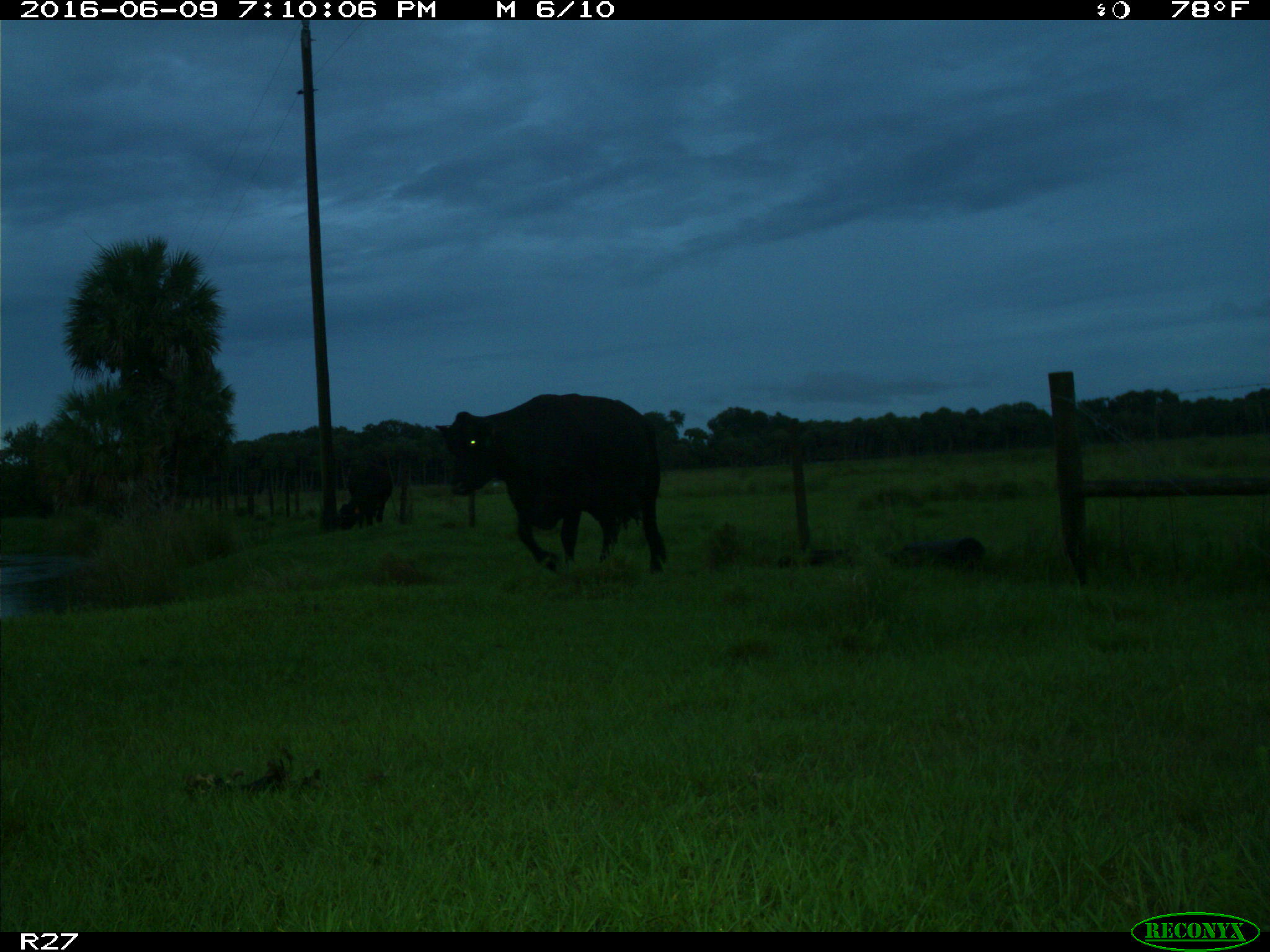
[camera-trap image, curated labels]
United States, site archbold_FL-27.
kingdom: Animalia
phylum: Chordata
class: Mammalia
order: Artiodactyla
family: Bovidae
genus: Bos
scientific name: Bos taurus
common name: domestic cow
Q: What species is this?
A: Bos taurus (domestic cow).